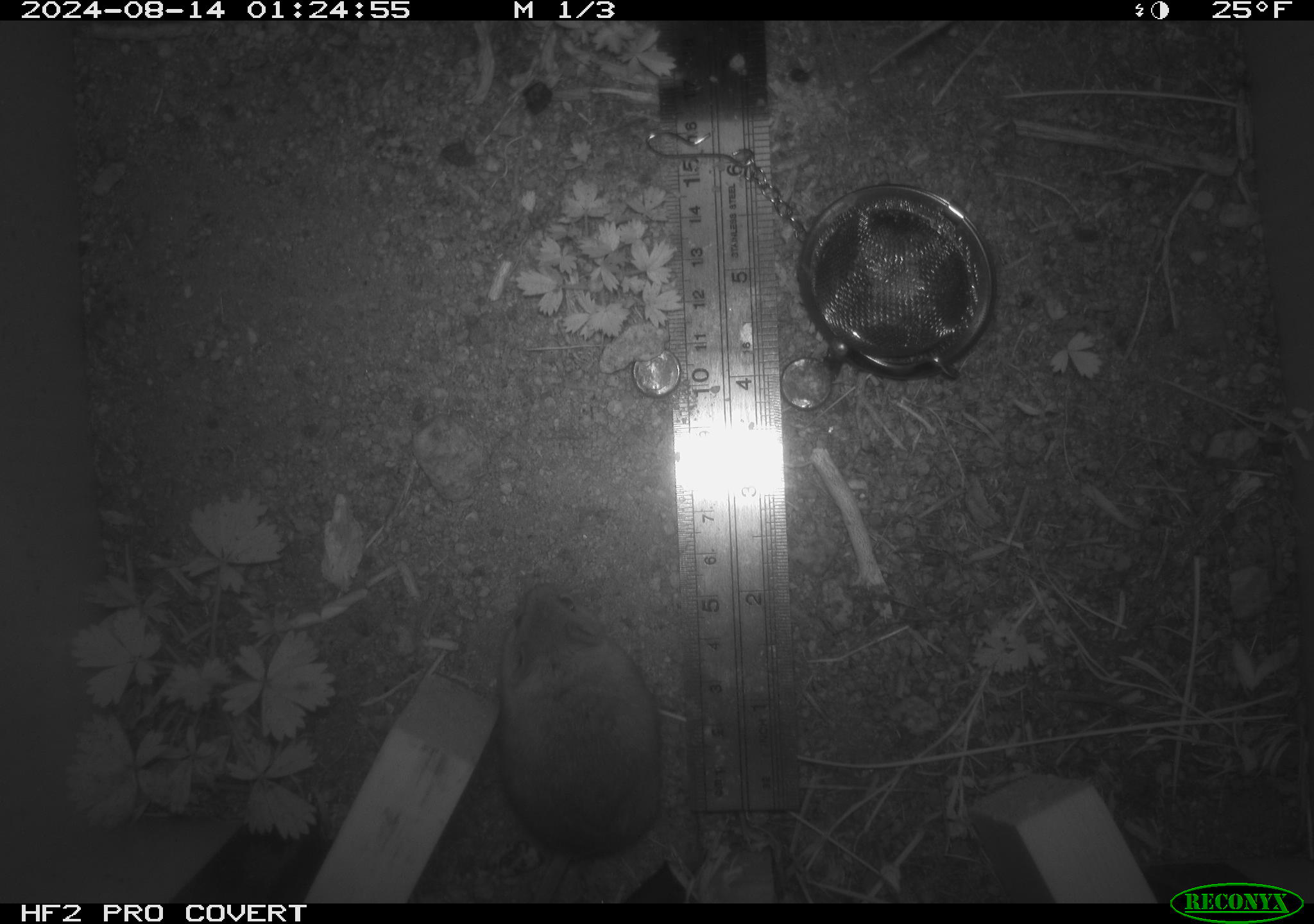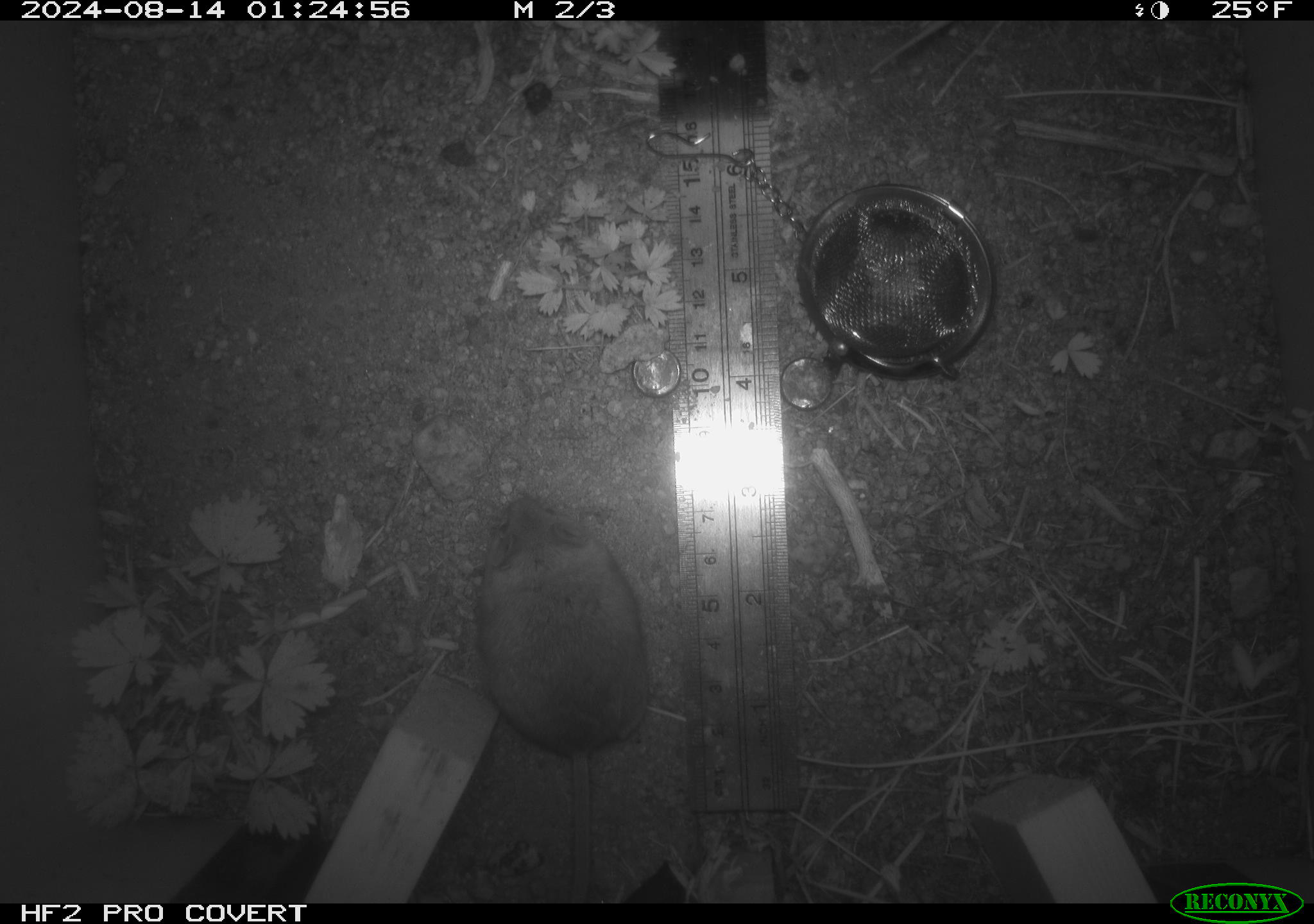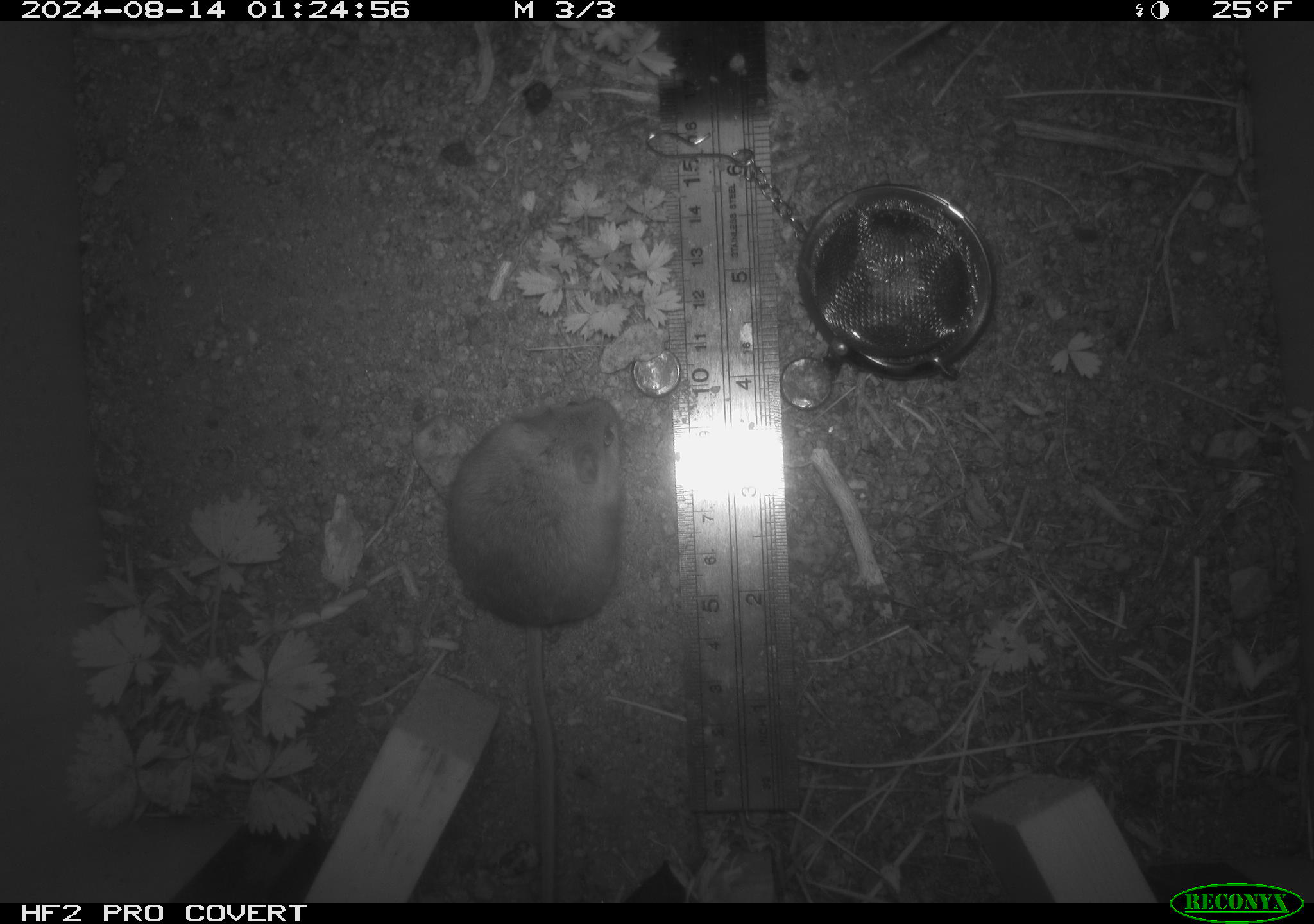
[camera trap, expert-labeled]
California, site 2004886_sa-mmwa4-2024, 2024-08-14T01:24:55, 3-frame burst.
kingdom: Animalia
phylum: Chordata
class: Mammalia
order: Rodentia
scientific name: Rodentia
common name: mouse species